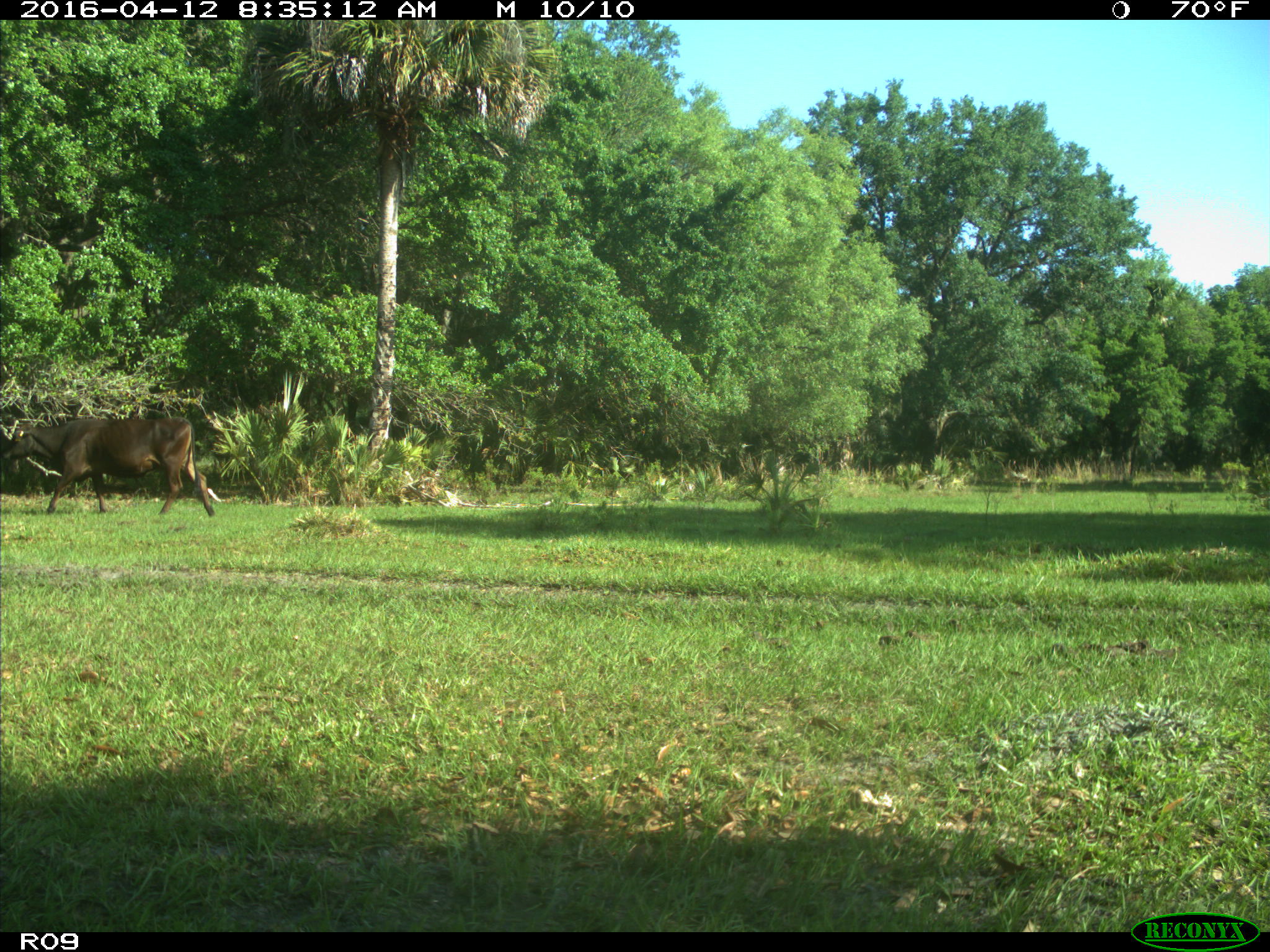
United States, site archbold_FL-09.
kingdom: Animalia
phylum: Chordata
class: Mammalia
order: Artiodactyla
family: Bovidae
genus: Bos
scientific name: Bos taurus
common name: domestic cow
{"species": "Bos taurus (domestic cow)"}